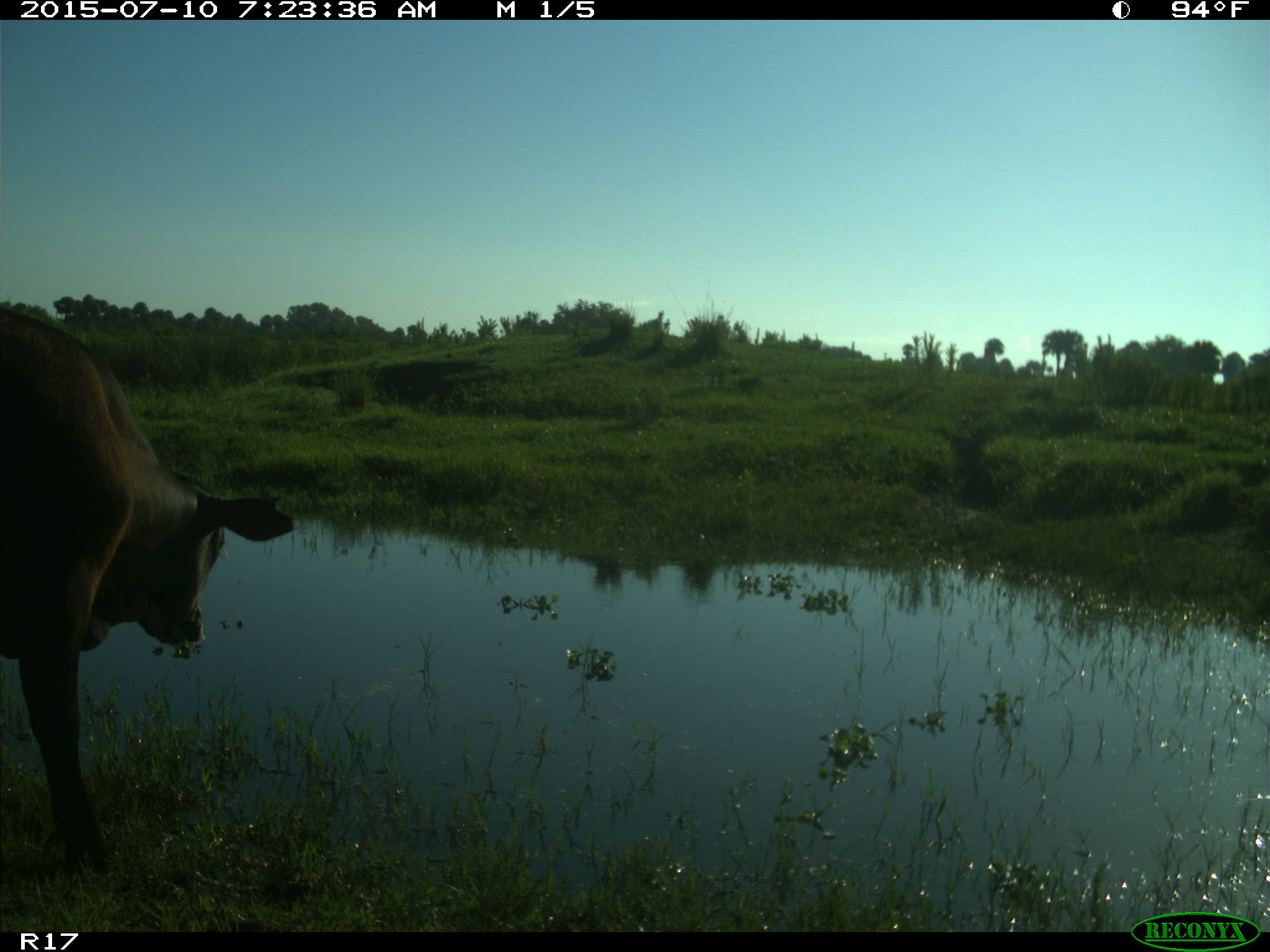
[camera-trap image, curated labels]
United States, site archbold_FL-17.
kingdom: Animalia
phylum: Chordata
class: Mammalia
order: Artiodactyla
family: Bovidae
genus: Bos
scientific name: Bos taurus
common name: domestic cow